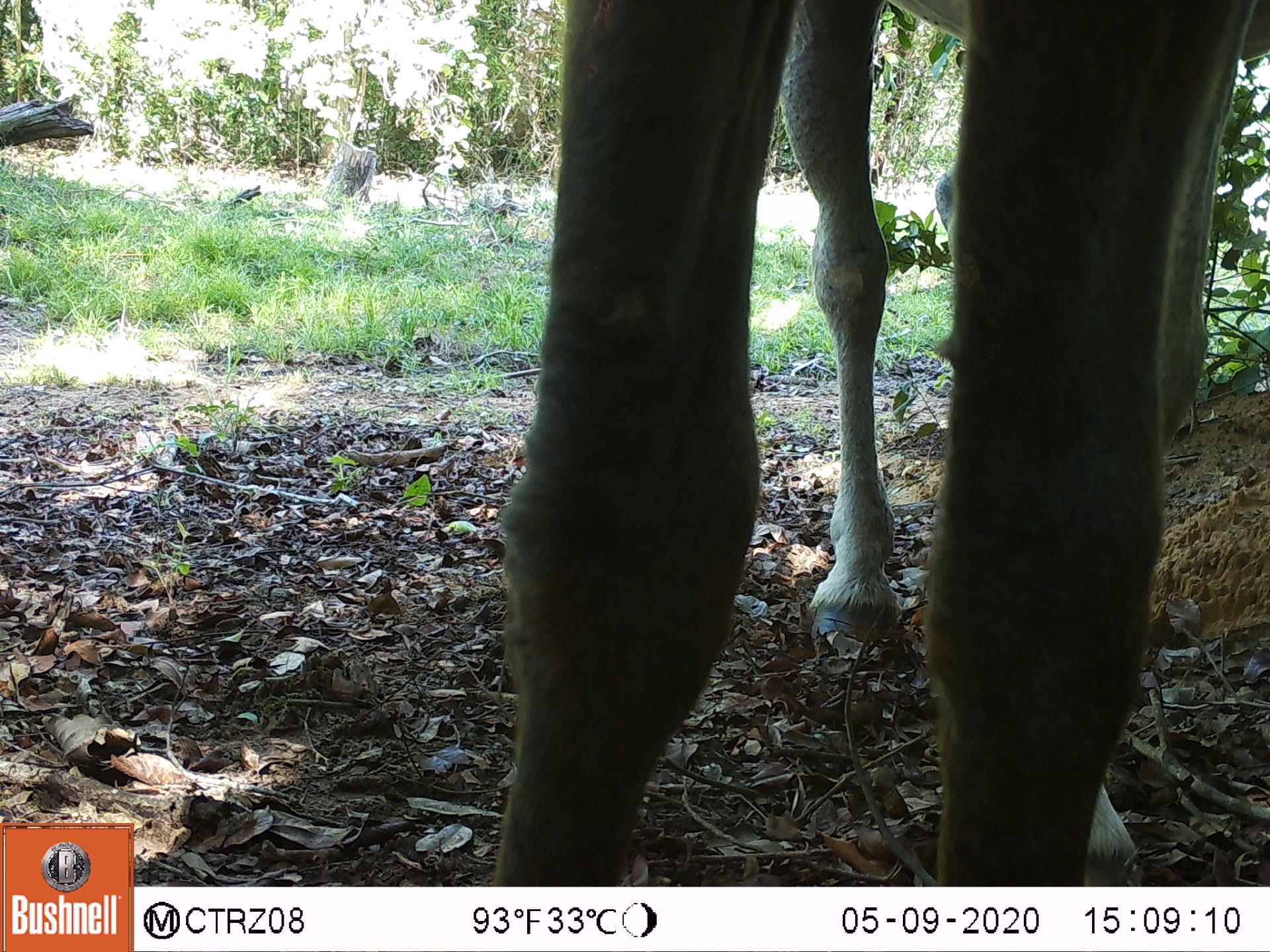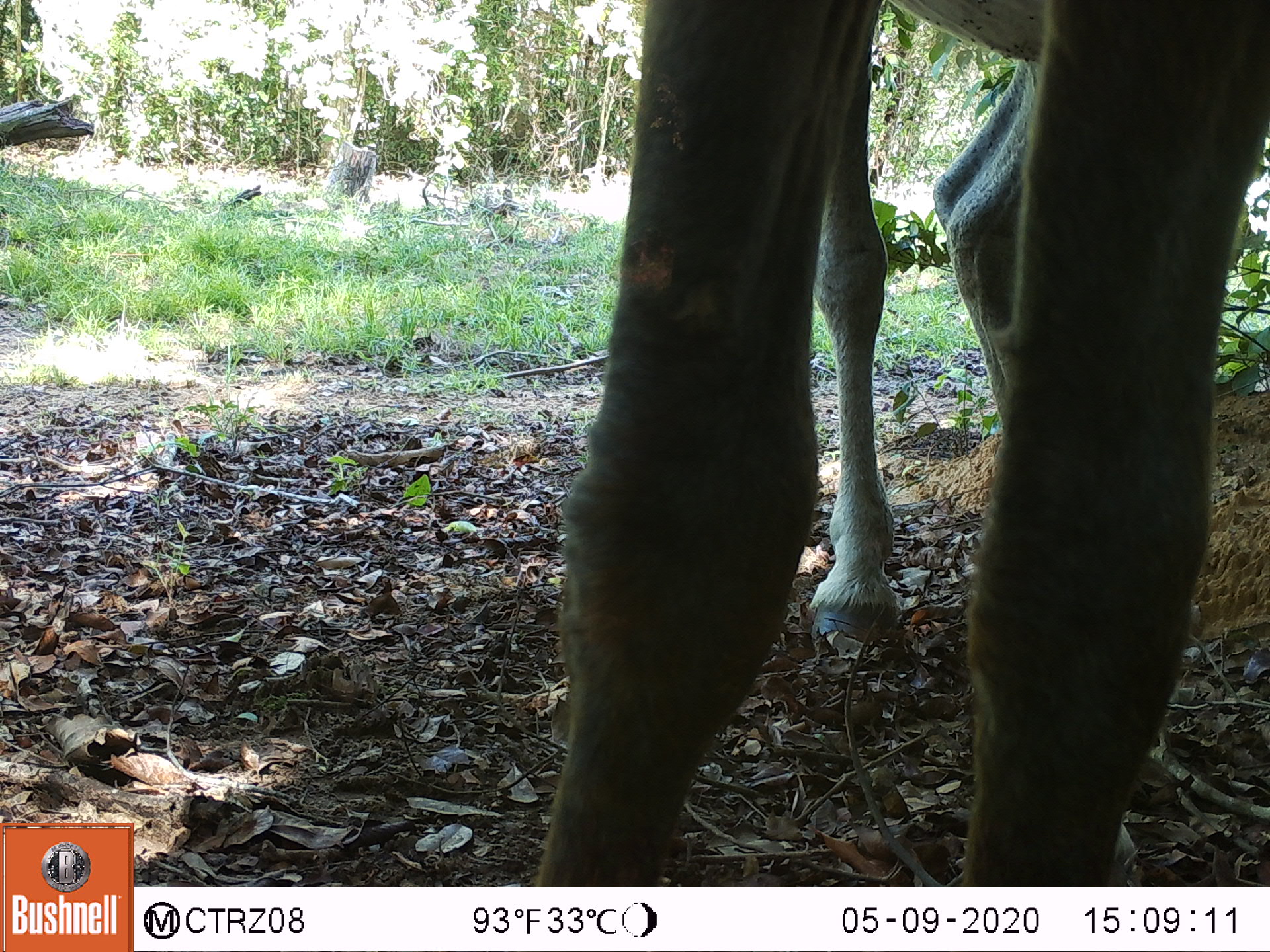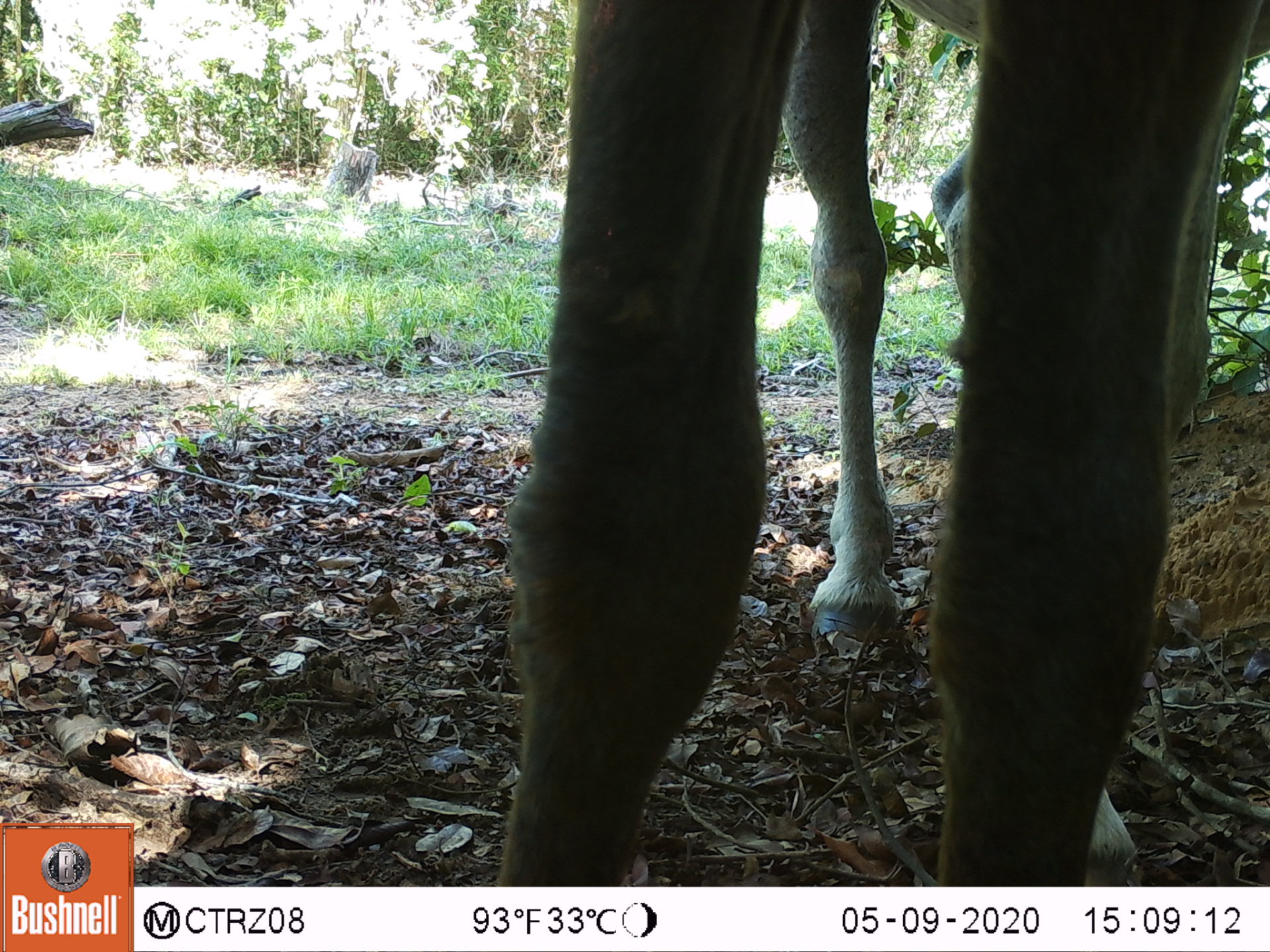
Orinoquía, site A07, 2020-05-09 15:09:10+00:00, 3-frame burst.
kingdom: Animalia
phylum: Chordata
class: Mammalia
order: Perissodactyla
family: Equidae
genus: Equus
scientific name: Equus caballus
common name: domestic horse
Domestic horse (Equus caballus).